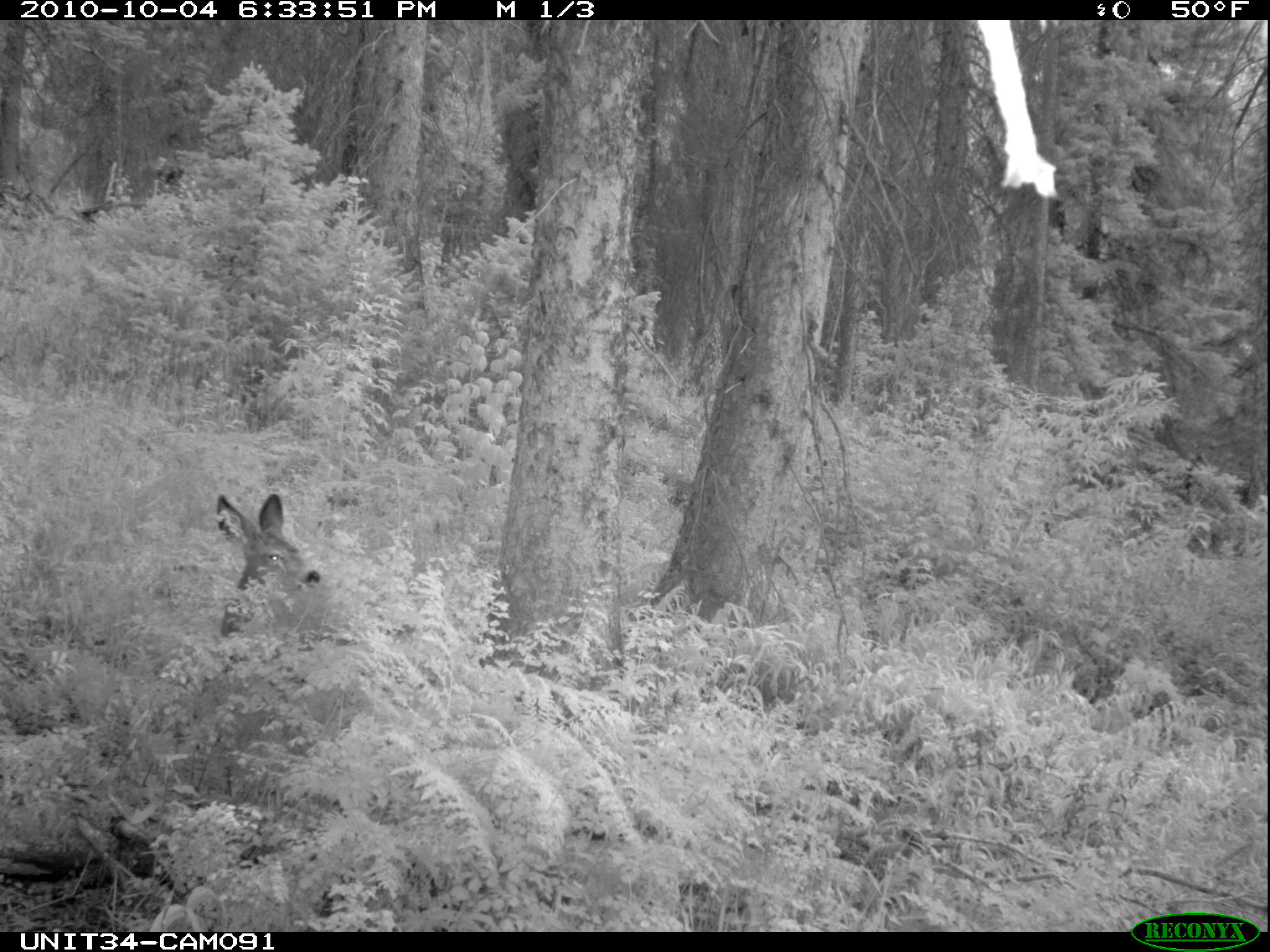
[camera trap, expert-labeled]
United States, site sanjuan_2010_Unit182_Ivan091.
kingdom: Animalia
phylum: Chordata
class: Mammalia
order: Artiodactyla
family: Cervidae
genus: Odocoileus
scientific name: Odocoileus hemionus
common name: mule deer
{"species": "Odocoileus hemionus (mule deer)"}